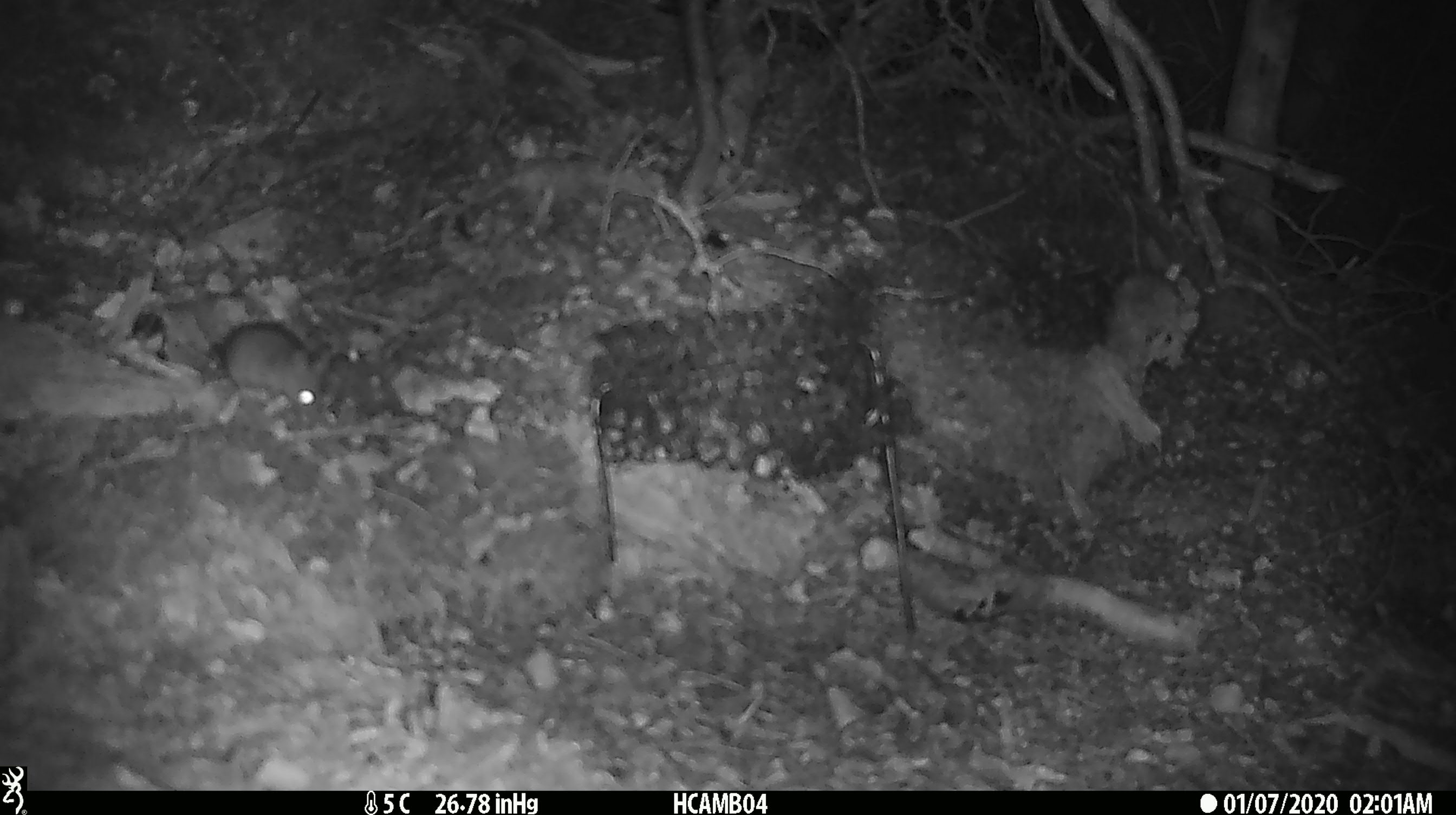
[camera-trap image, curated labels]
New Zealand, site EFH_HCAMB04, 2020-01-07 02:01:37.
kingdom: Animalia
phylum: Chordata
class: Mammalia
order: Rodentia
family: Muridae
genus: Mus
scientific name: Mus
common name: mouse